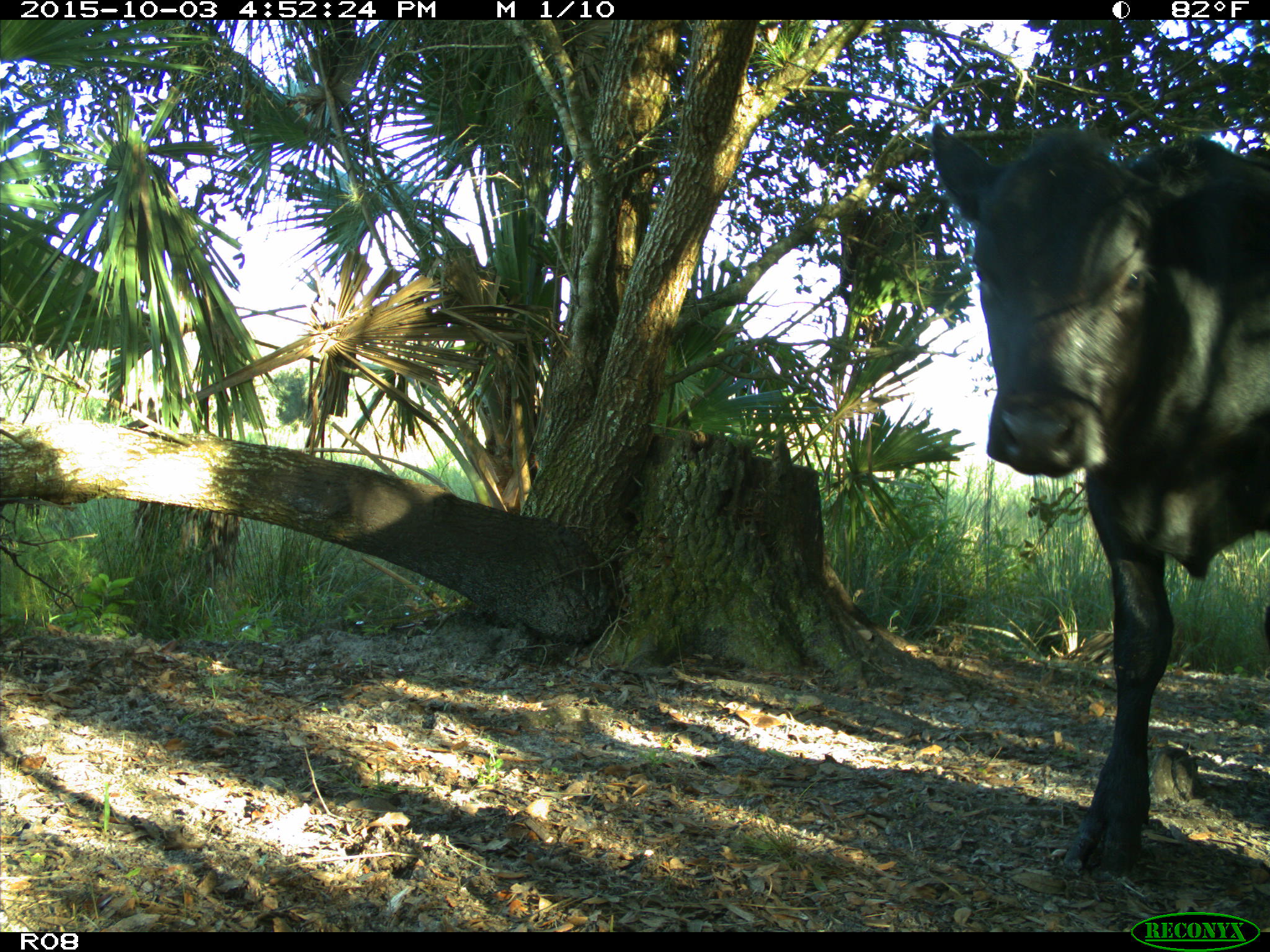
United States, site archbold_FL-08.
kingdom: Animalia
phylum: Chordata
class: Mammalia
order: Artiodactyla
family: Bovidae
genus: Bos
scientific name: Bos taurus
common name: domestic cow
Bos taurus (domestic cow).